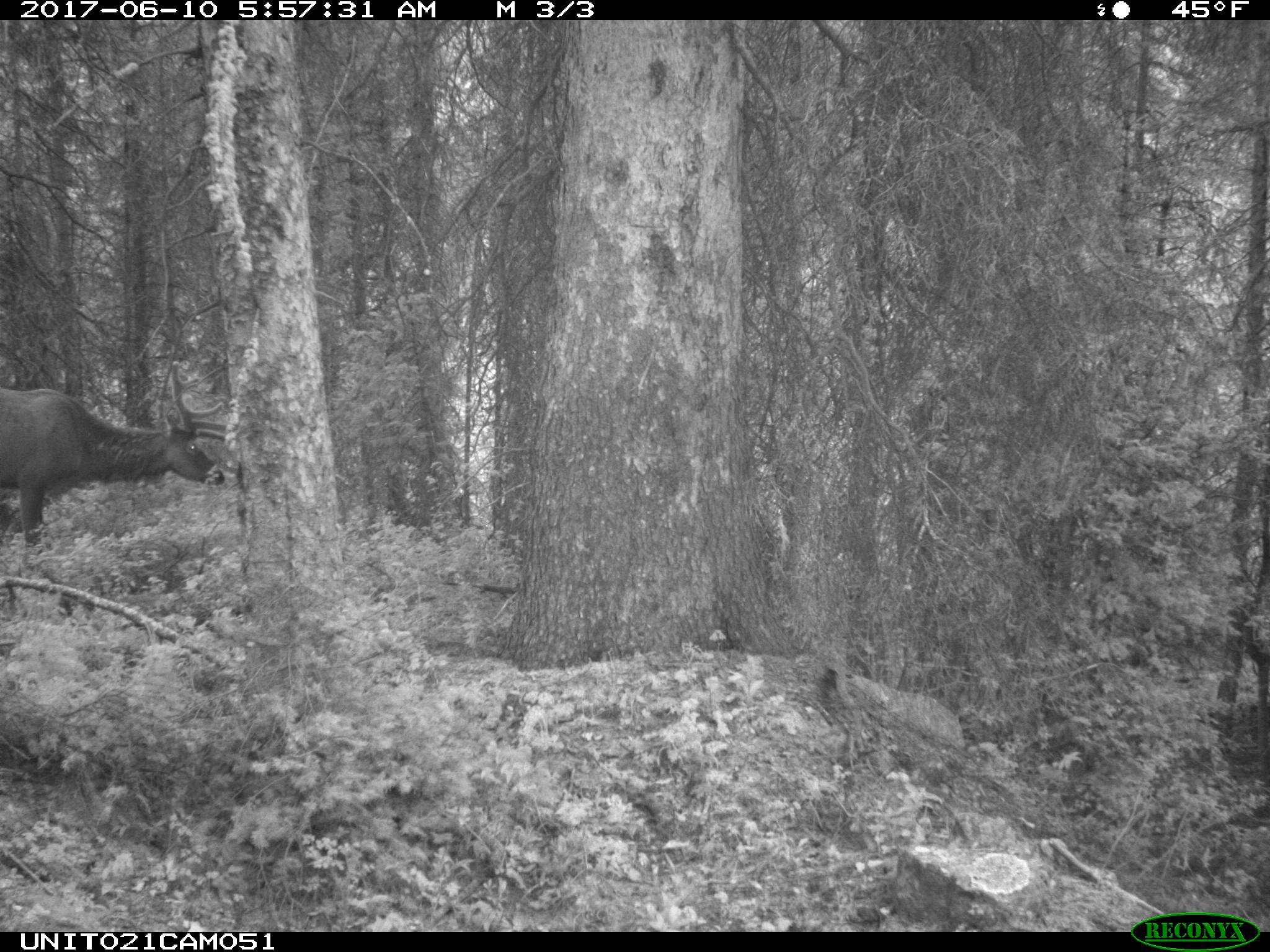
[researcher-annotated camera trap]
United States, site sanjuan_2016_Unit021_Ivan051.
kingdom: Animalia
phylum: Chordata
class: Mammalia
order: Artiodactyla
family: Cervidae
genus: Cervus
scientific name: Cervus elaphus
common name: red deer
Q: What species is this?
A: Cervus elaphus (red deer).